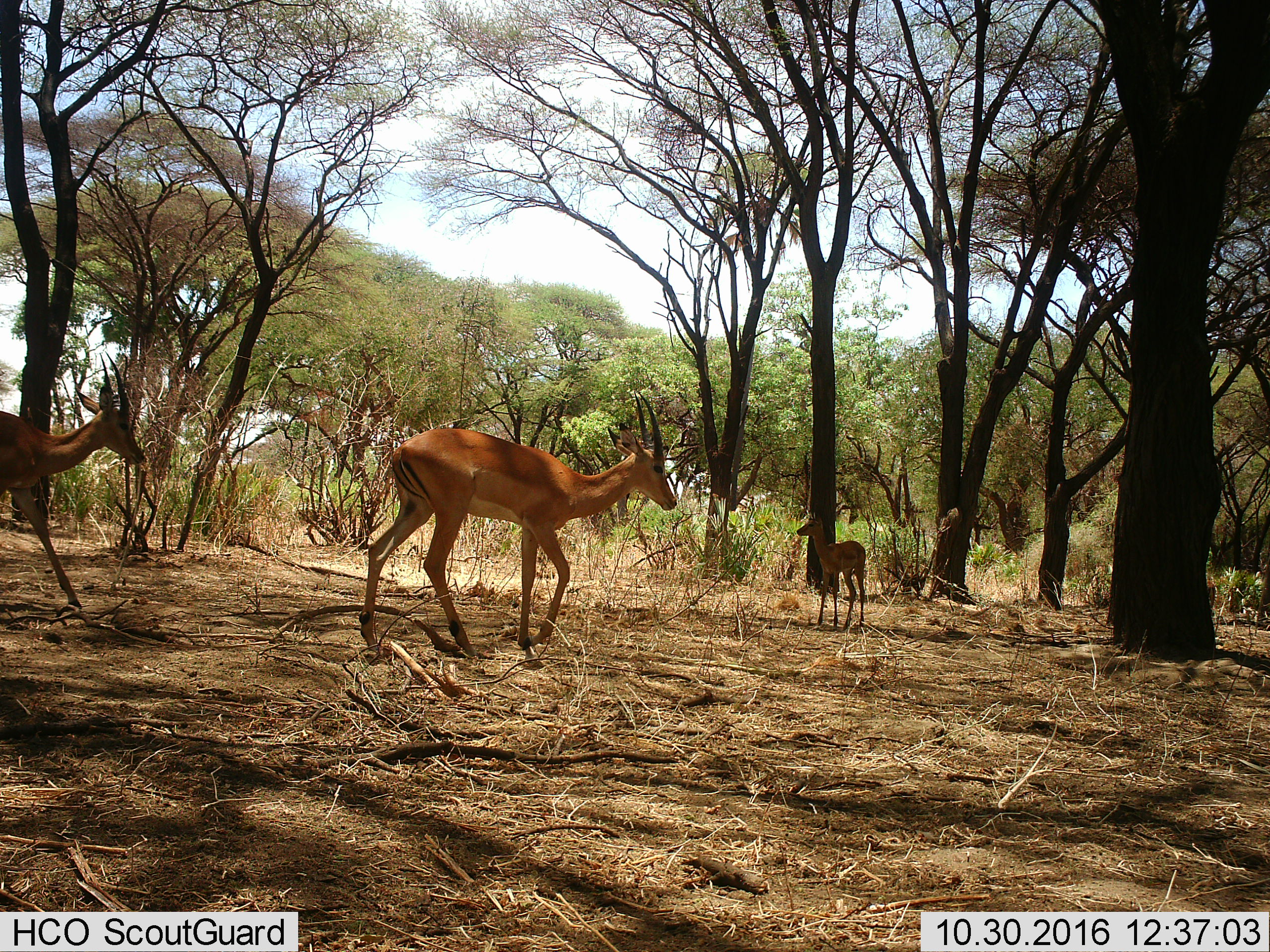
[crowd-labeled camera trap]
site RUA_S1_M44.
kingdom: Animalia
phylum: Chordata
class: Mammalia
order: Artiodactyla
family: Bovidae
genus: Aepyceros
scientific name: Aepyceros melampus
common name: impala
Impala (Aepyceros melampus), count 3. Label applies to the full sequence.